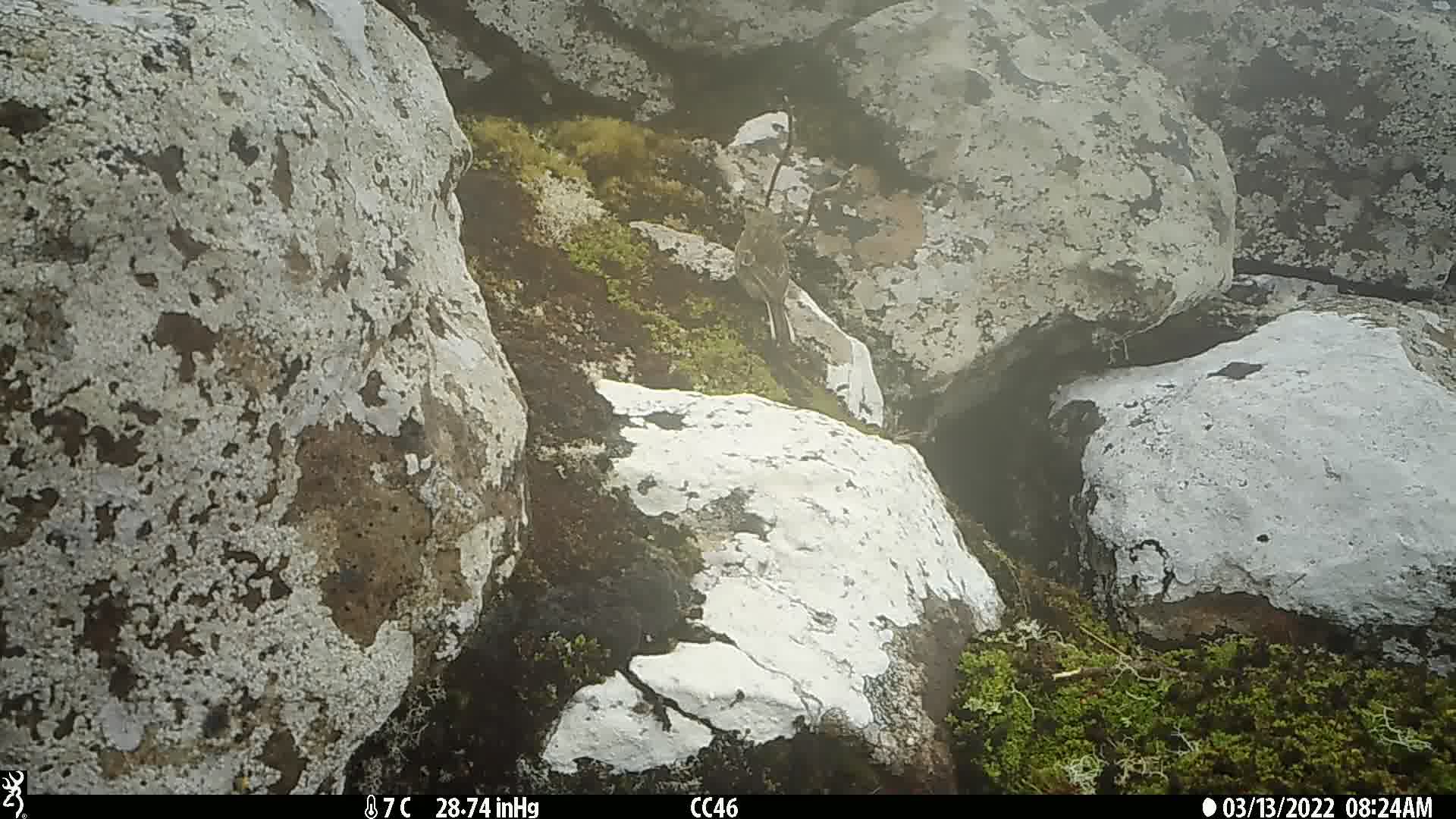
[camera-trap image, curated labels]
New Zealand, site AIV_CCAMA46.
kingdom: Animalia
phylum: Chordata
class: Aves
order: Passeriformes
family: Motacillidae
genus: Anthus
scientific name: Anthus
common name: pipit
Pipit (Anthus).